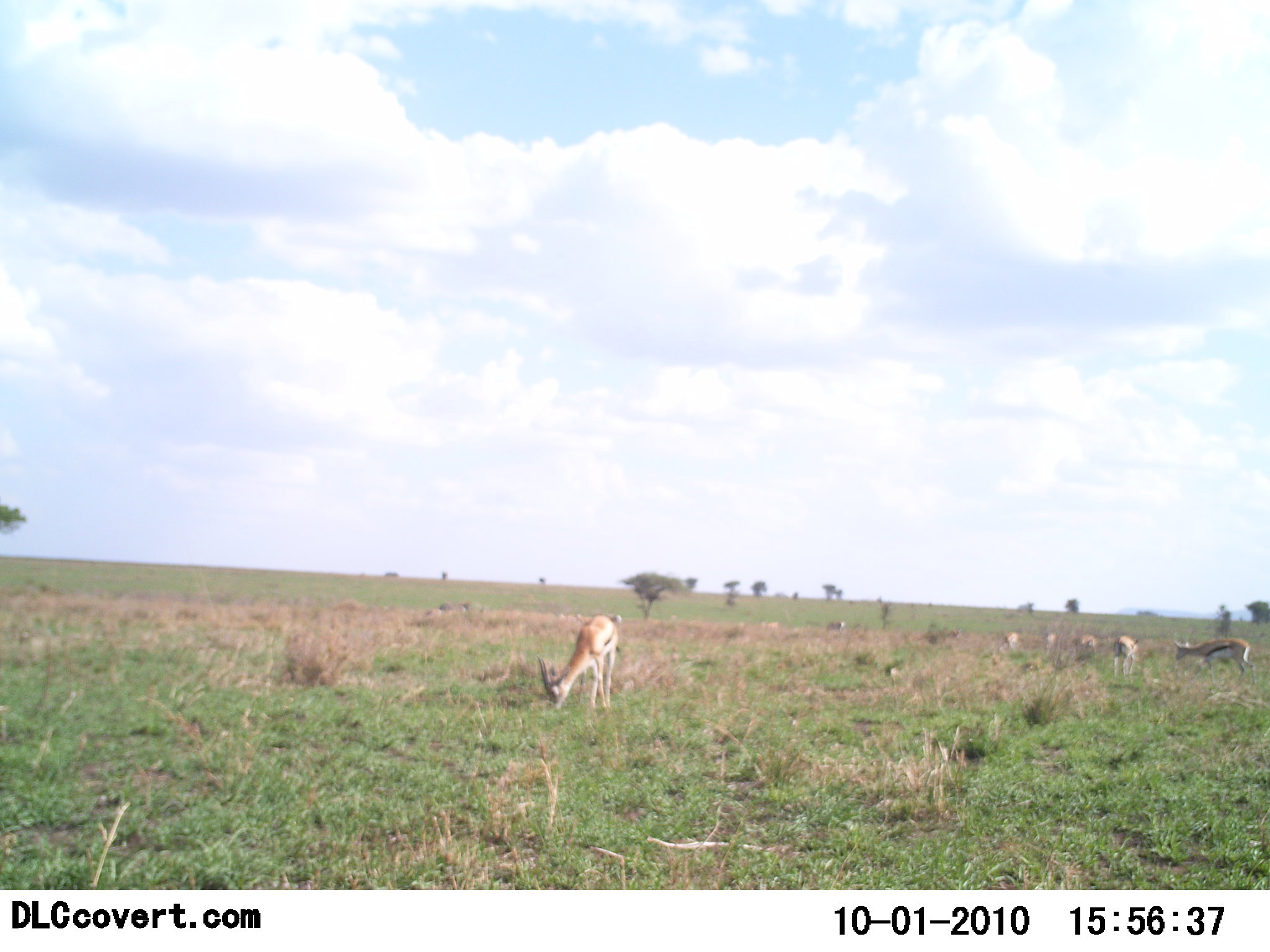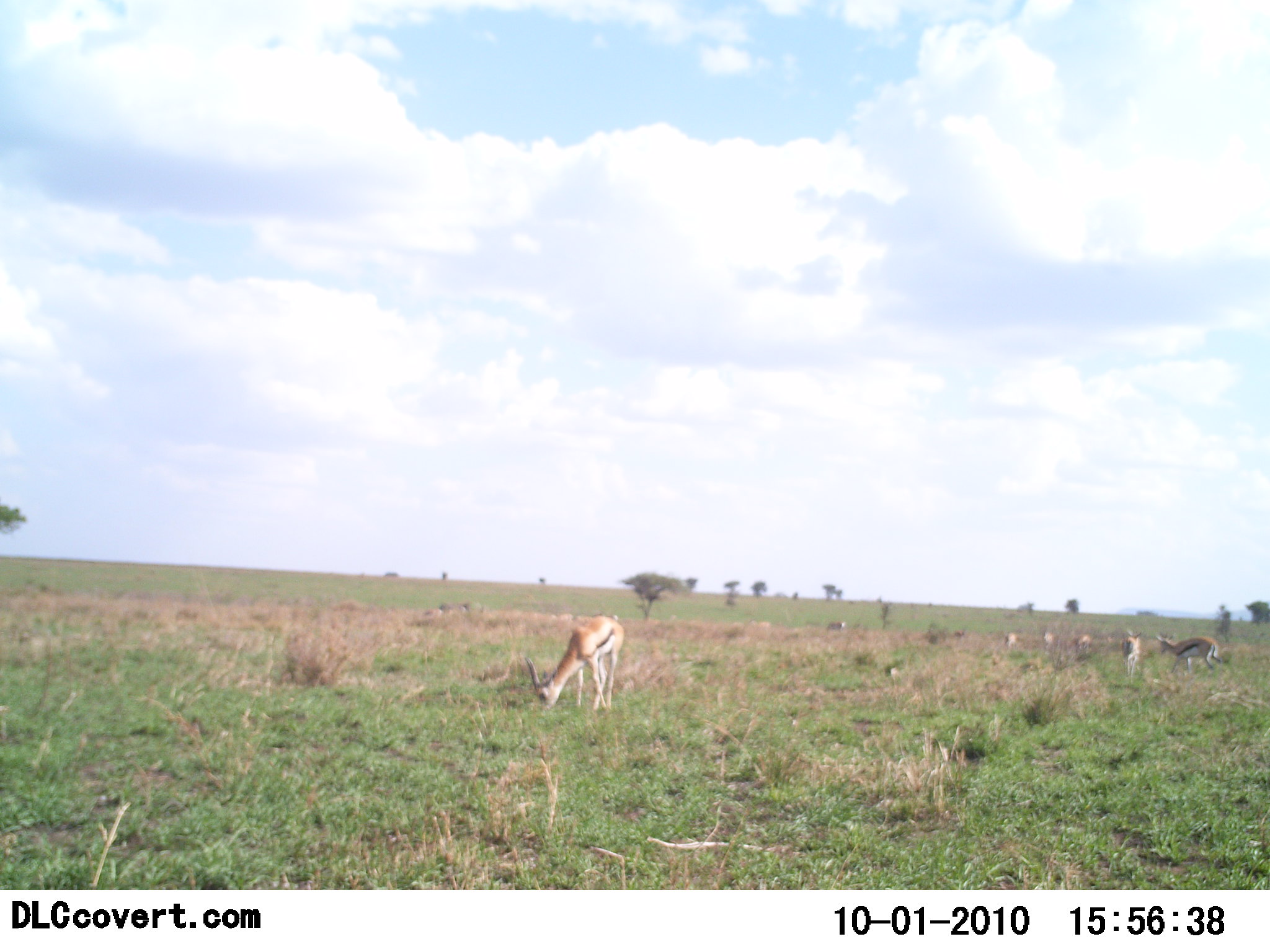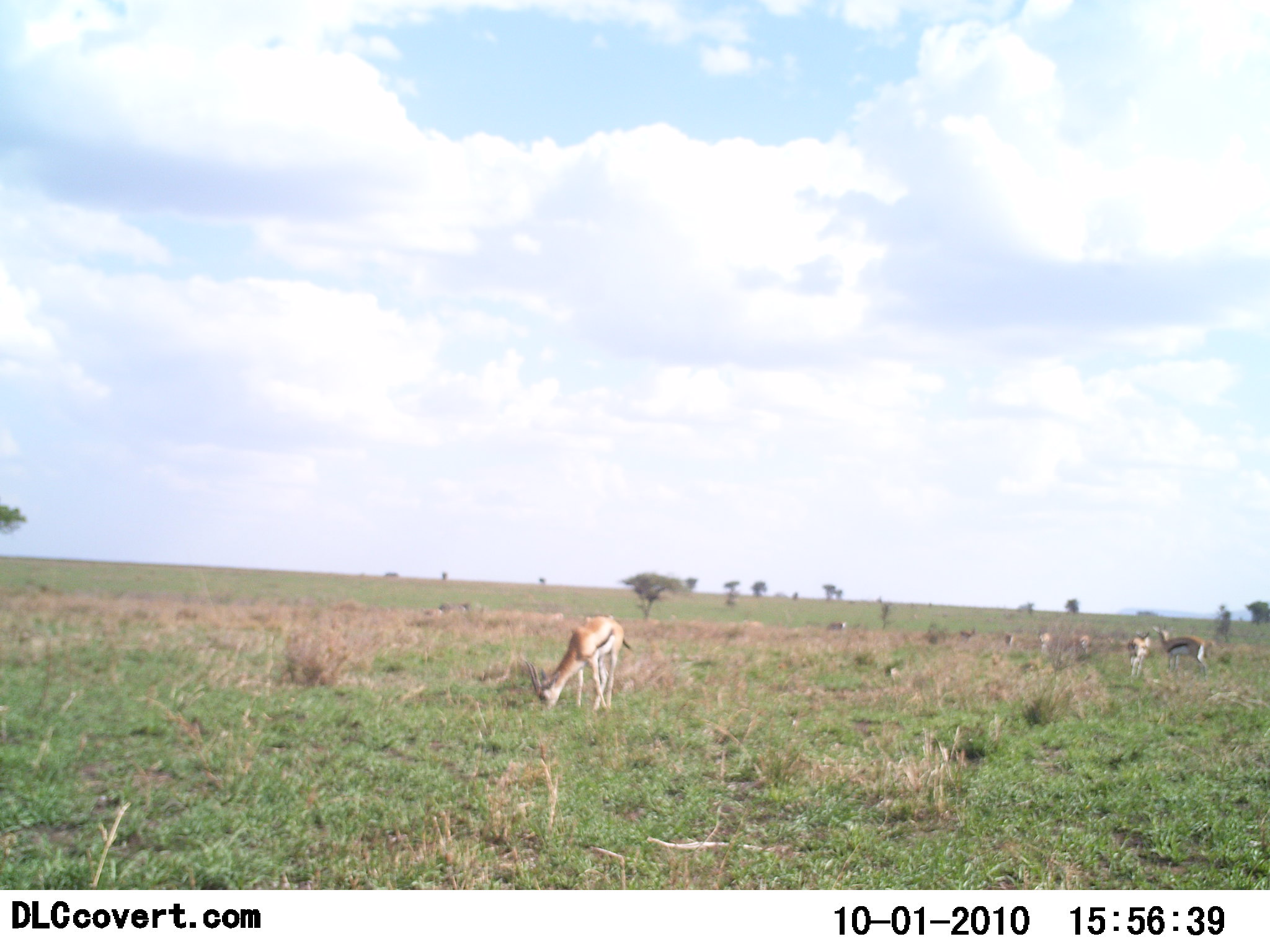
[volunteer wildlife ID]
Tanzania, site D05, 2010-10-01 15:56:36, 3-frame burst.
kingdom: Animalia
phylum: Chordata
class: Mammalia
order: Artiodactyla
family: Bovidae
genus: Eudorcas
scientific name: Eudorcas thomsonii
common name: thomson's gazelle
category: gazellethomsons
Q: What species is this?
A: Gazellethomsons (thomson's gazelle) (Eudorcas thomsonii).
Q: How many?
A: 7.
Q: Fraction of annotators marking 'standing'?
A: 27%.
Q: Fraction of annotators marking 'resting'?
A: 0%.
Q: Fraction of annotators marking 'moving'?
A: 27%.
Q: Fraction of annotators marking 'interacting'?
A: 0%.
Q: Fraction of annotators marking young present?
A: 0%.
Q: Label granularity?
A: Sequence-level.